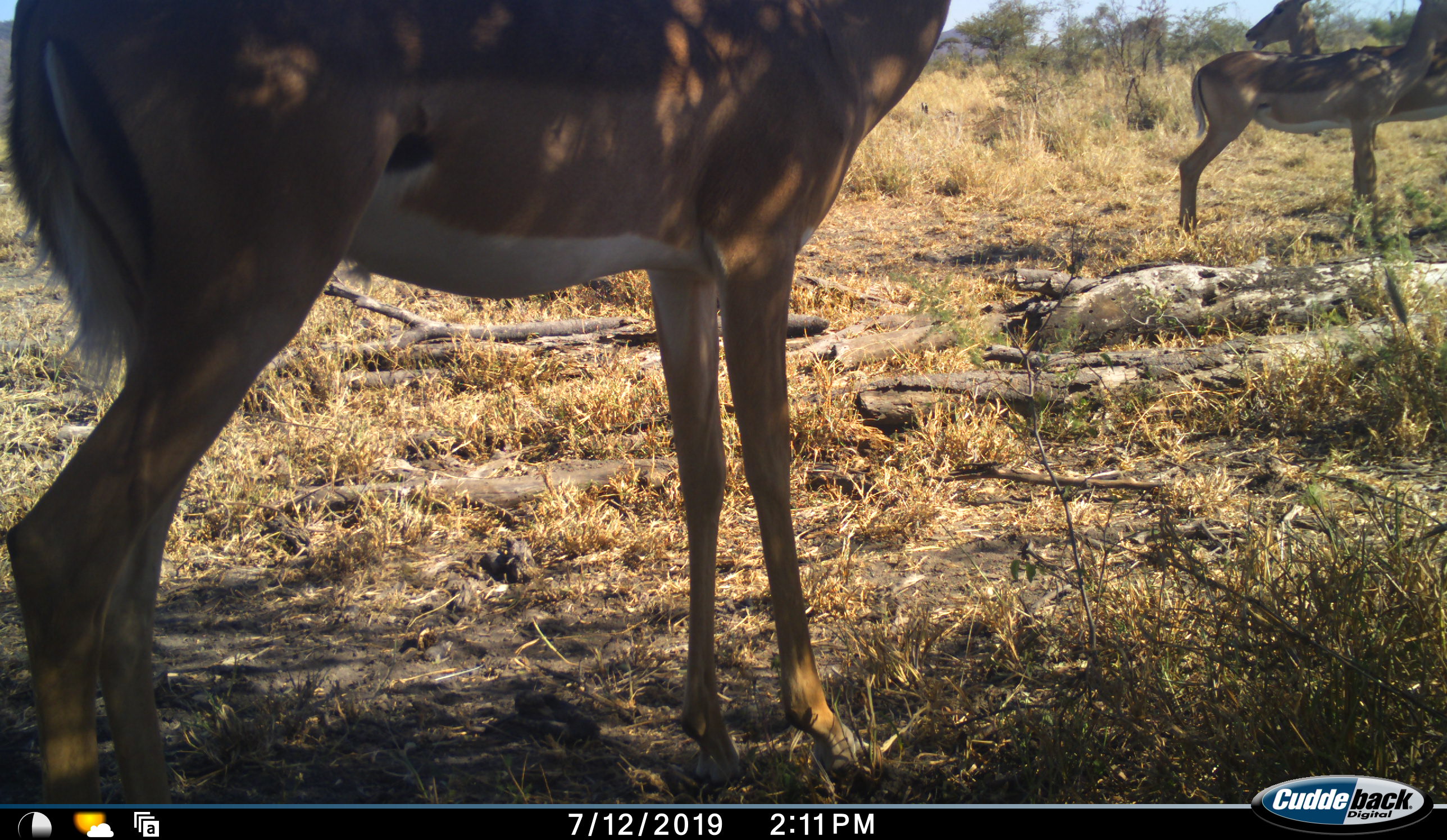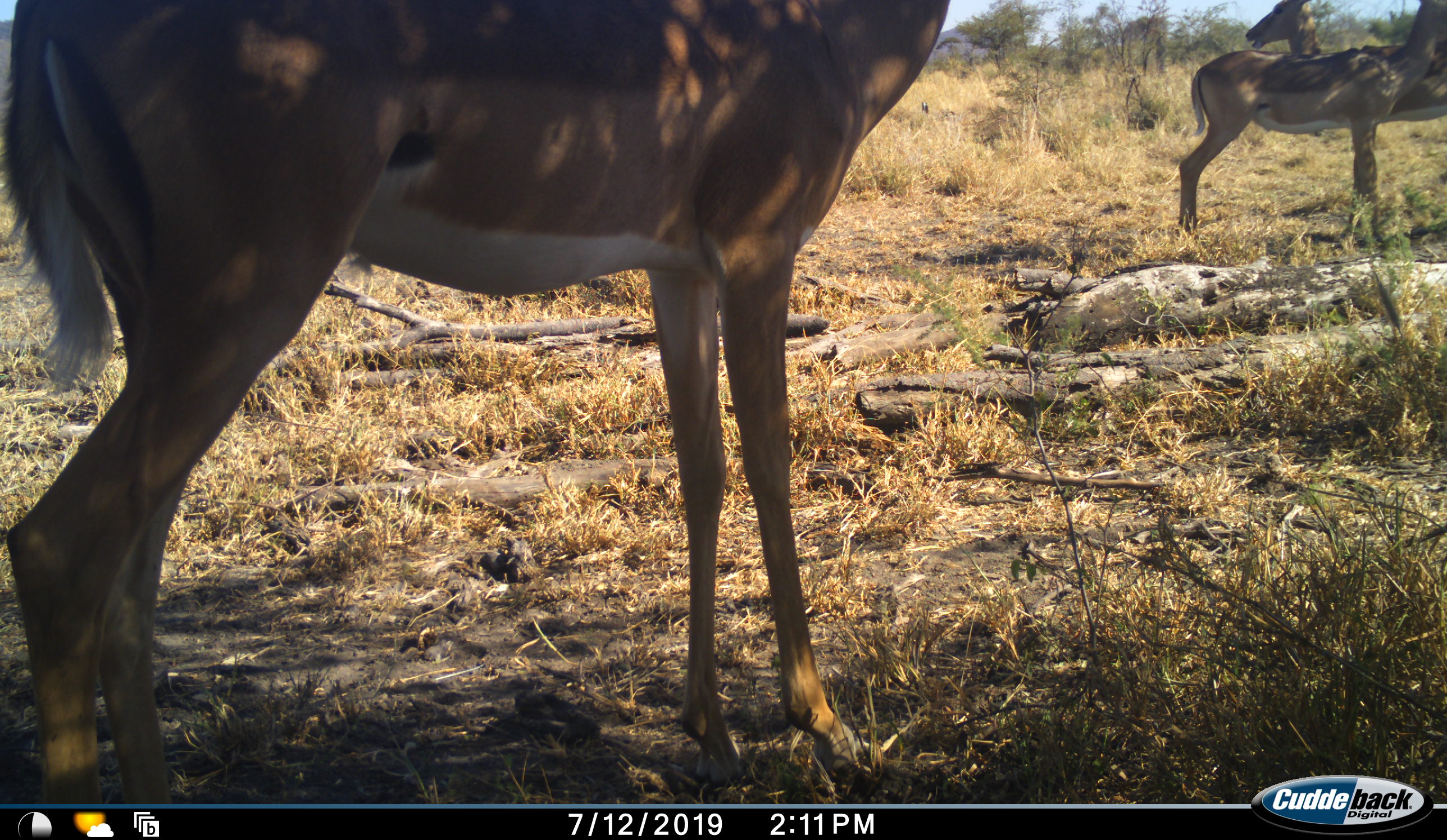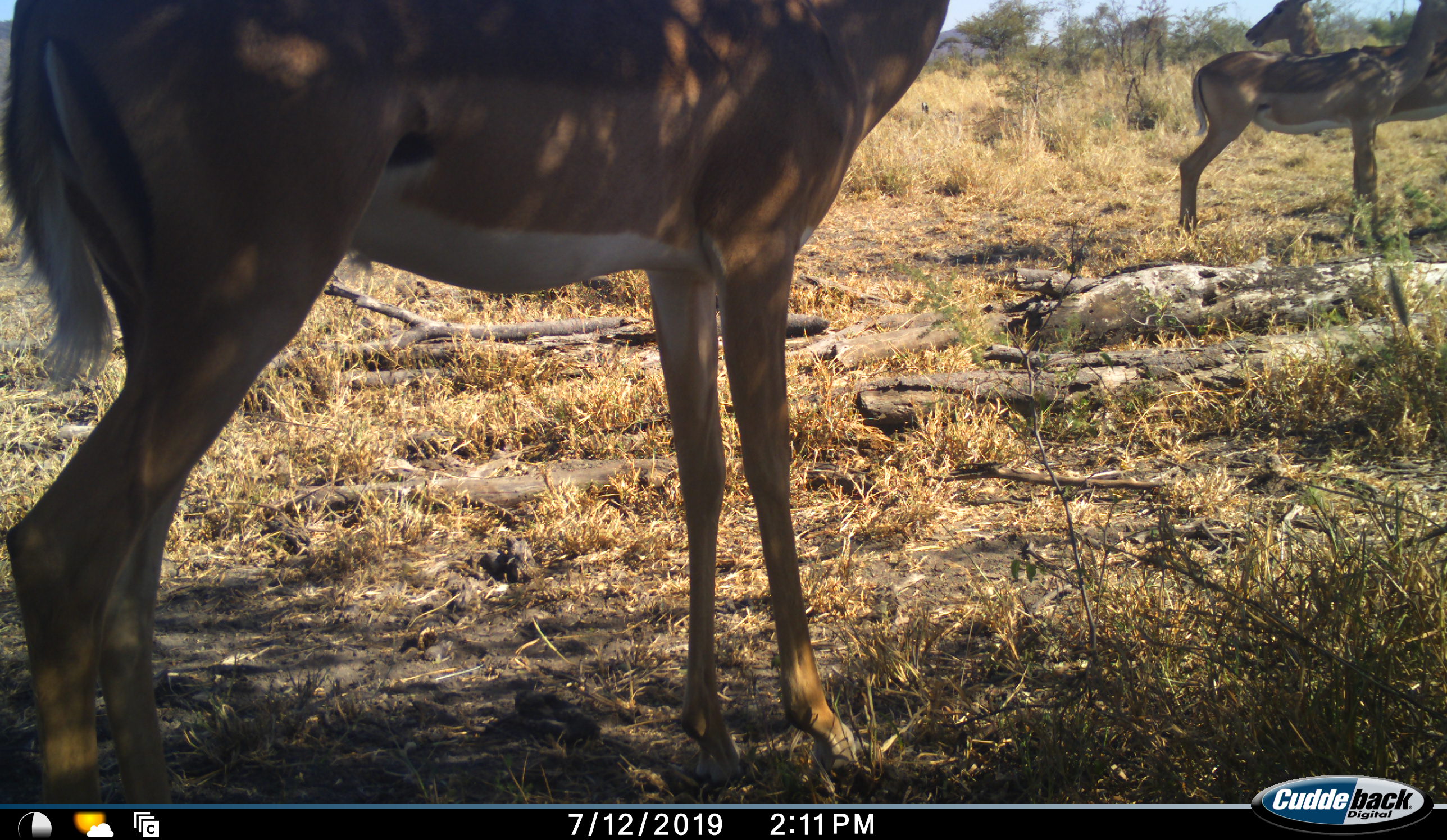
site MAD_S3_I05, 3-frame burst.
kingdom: Animalia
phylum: Chordata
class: Mammalia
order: Artiodactyla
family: Bovidae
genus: Aepyceros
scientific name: Aepyceros melampus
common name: impala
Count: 3.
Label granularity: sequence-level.